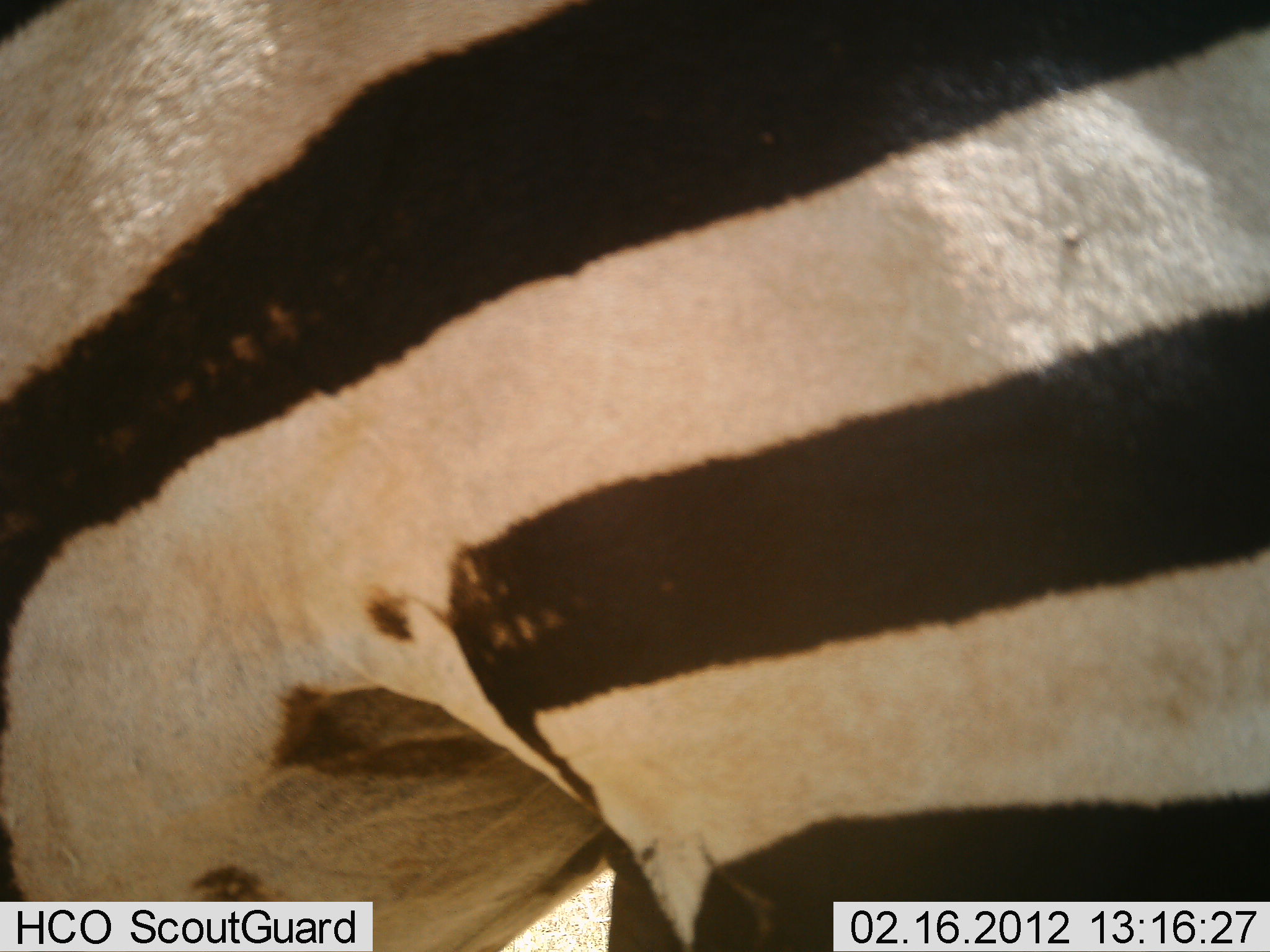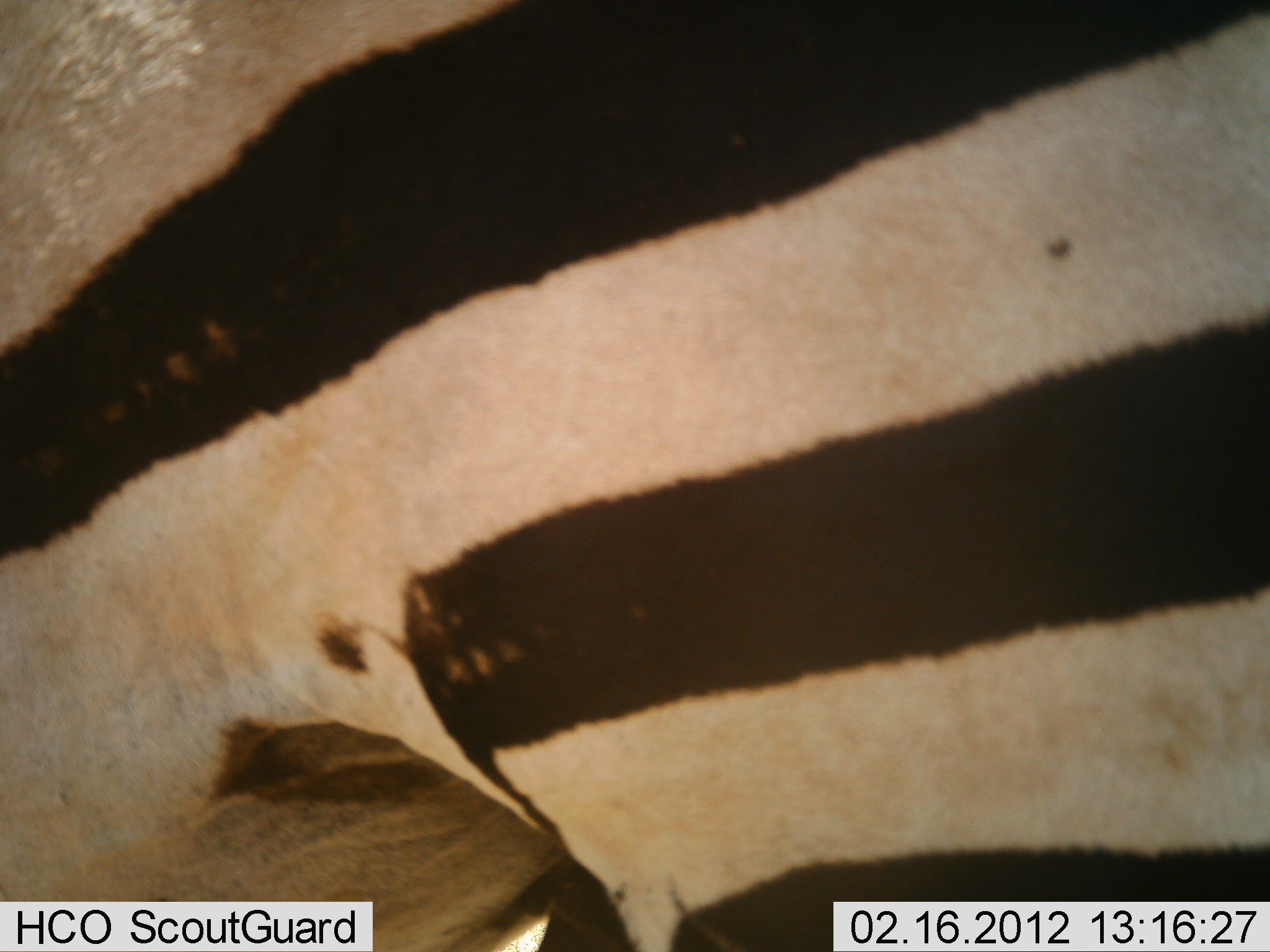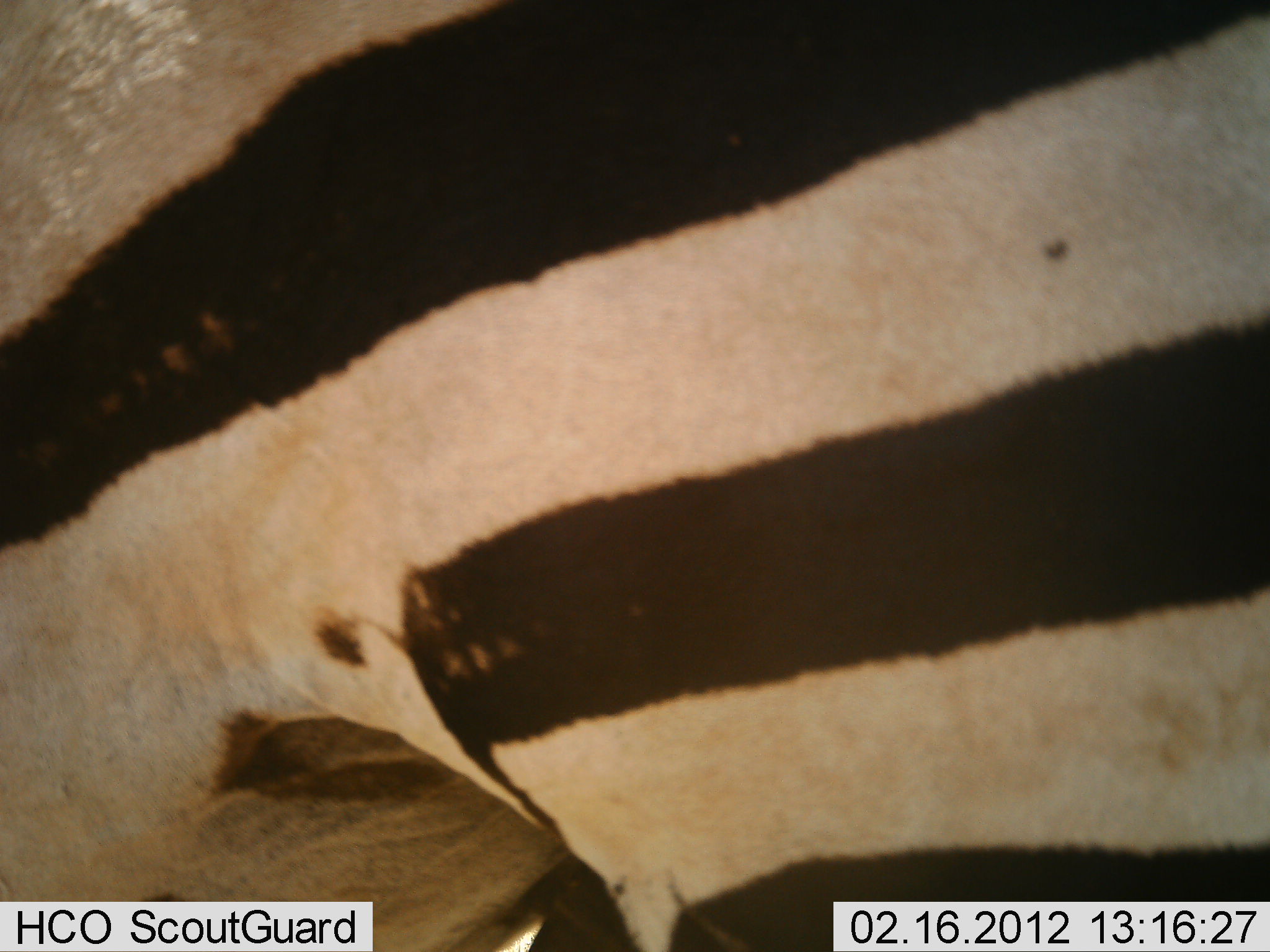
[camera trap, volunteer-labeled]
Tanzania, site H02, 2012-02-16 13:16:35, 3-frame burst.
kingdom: Animalia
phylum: Chordata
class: Mammalia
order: Perissodactyla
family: Equidae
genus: Equus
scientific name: Equus quagga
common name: plains zebra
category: zebra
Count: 1.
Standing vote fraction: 92%.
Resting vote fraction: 0%.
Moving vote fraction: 0%.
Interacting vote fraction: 8%.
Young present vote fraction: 0%.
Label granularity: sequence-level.